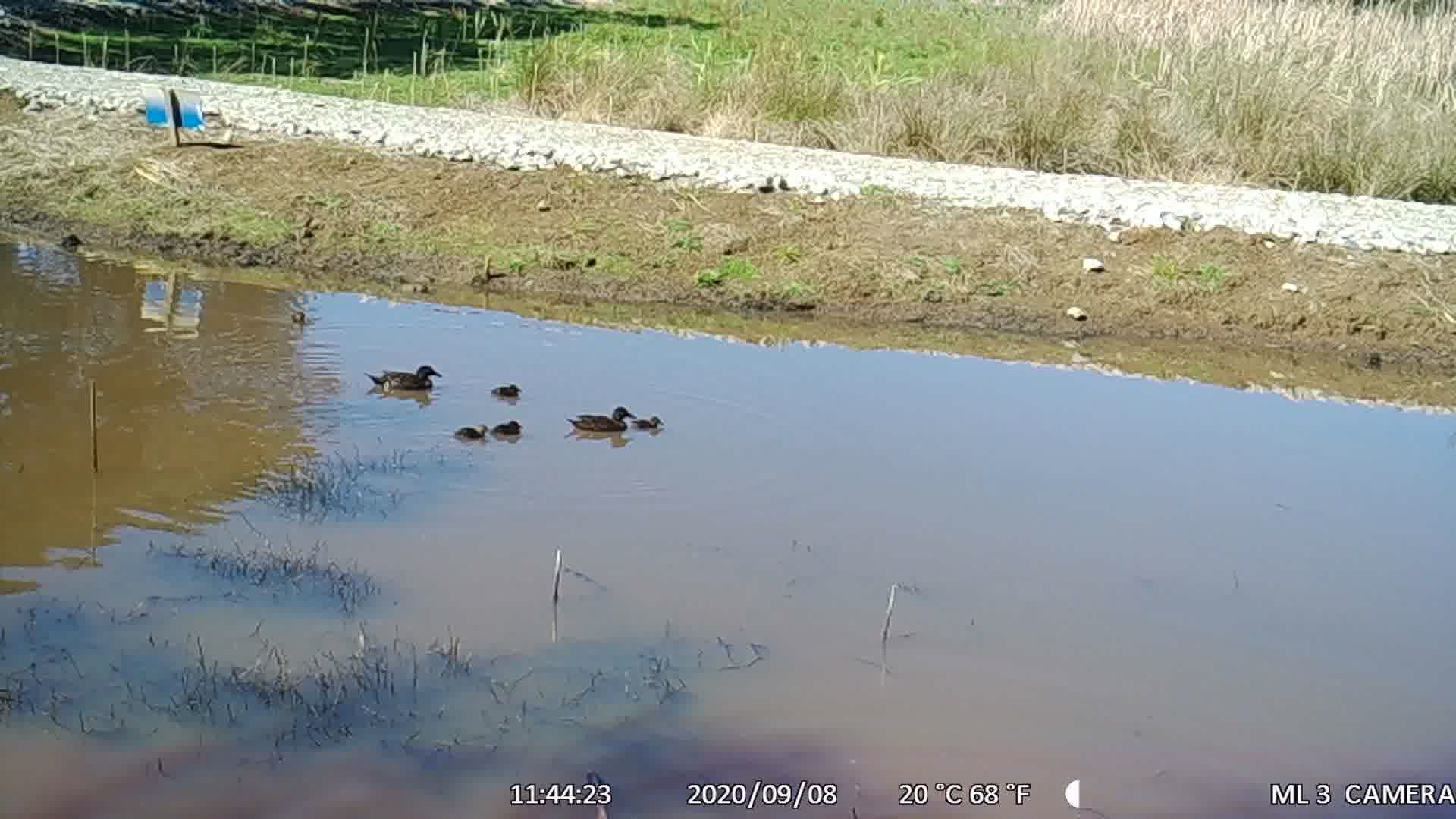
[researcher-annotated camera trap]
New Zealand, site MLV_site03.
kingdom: Animalia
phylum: Chordata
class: Aves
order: Anseriformes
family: Anatidae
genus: Anas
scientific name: Anas chlorotis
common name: brown teal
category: pateke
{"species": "pateke (brown teal) (Anas chlorotis)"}